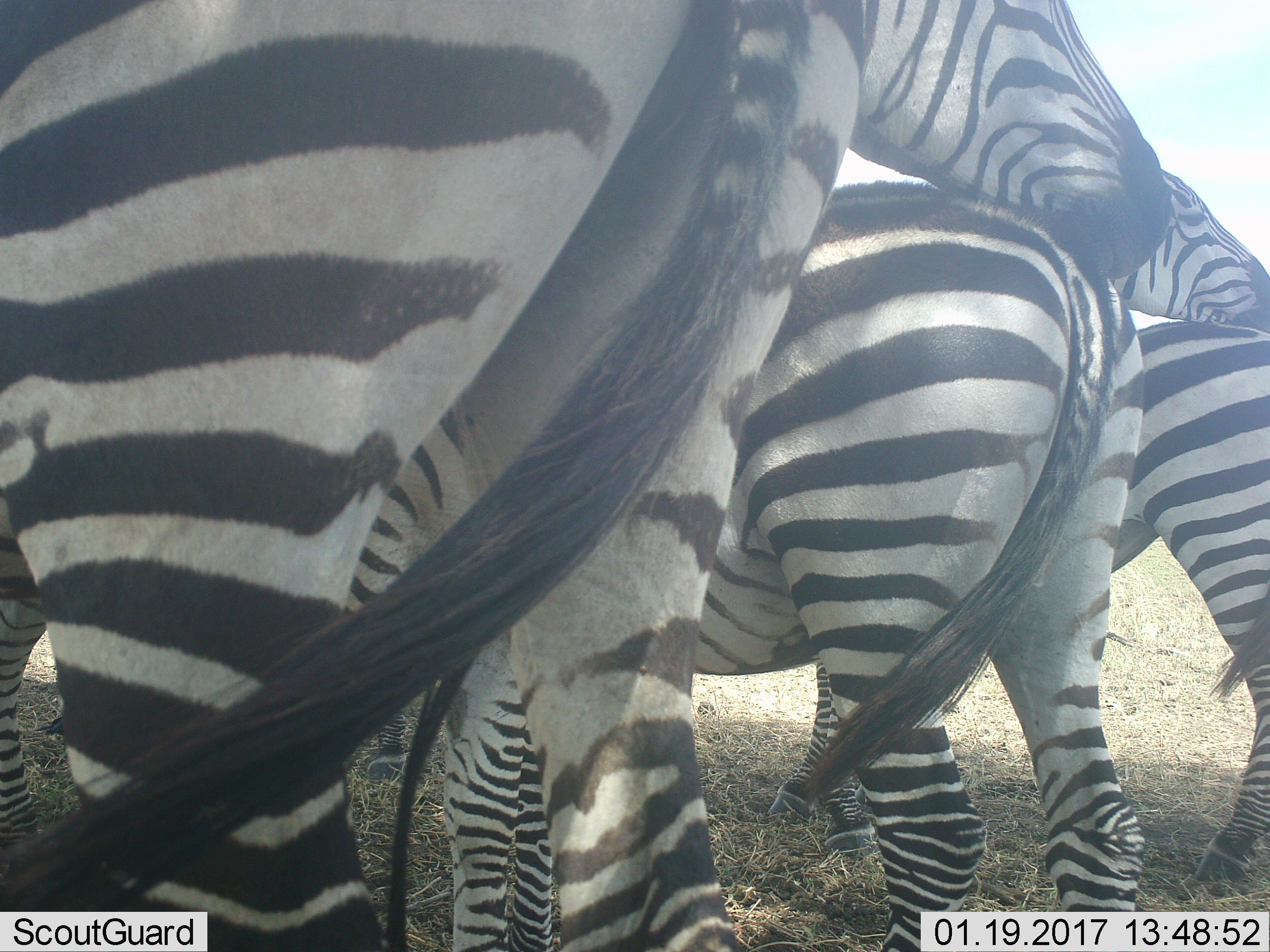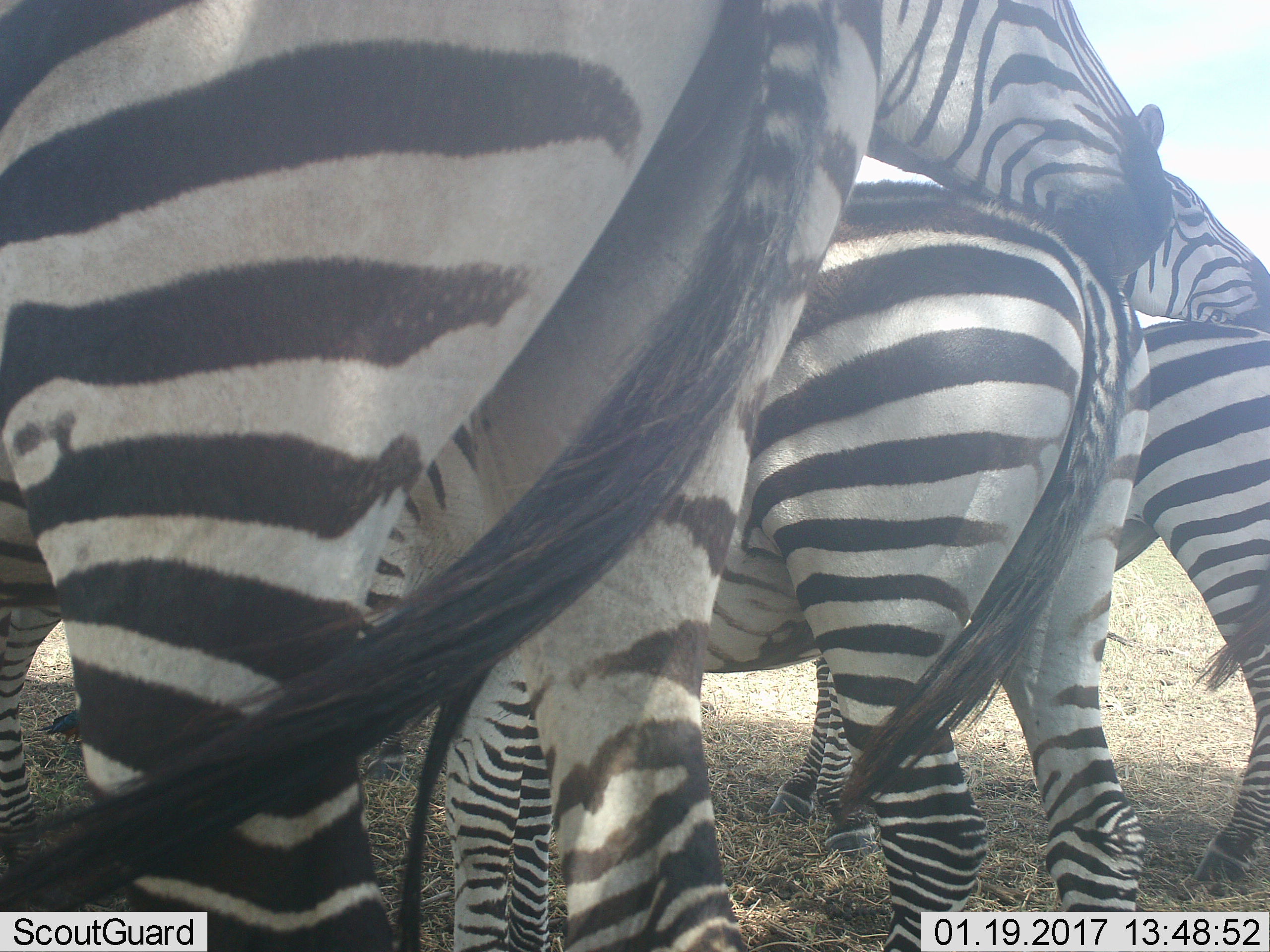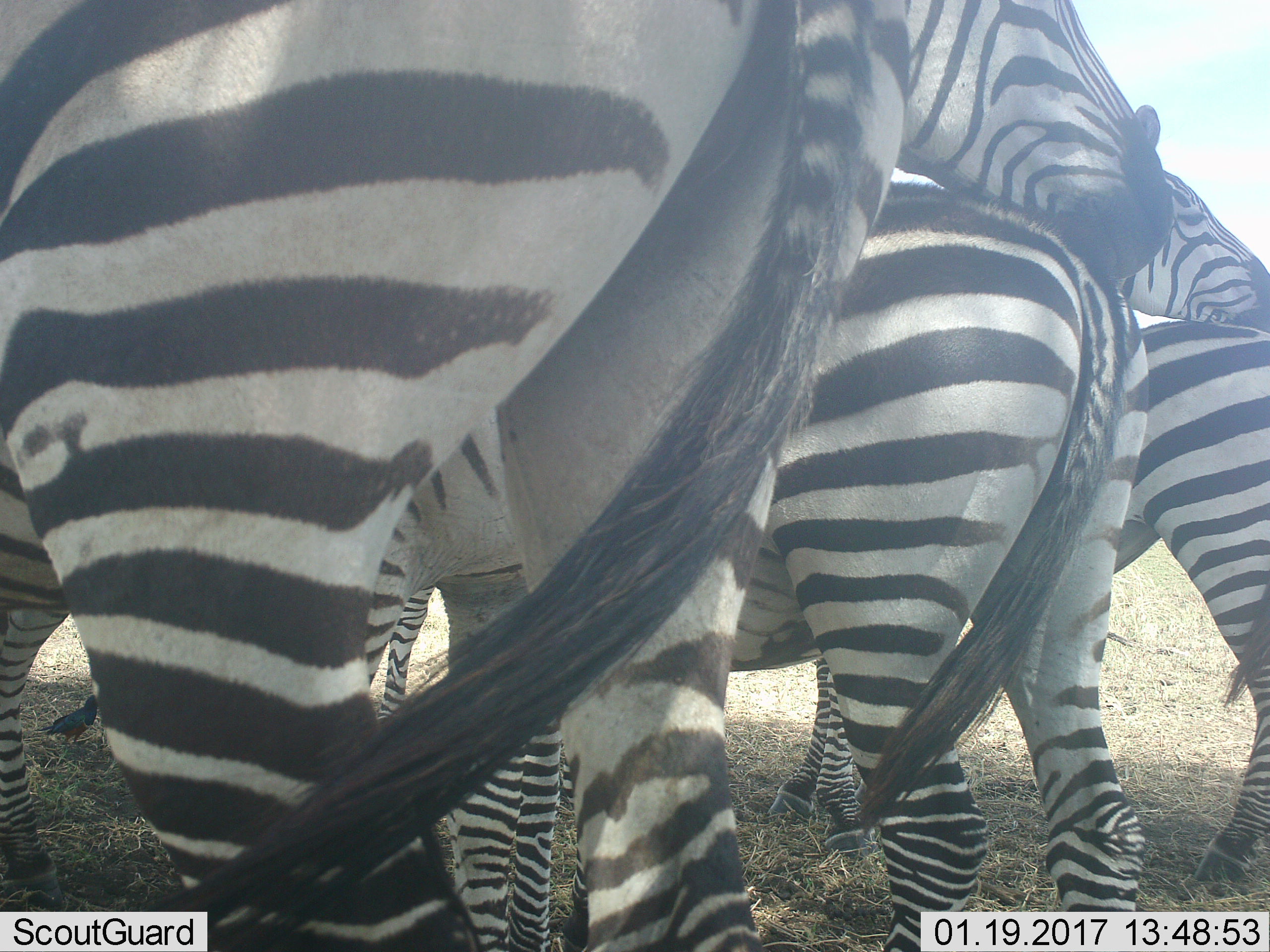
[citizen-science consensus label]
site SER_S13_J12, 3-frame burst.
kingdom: Animalia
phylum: Chordata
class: Mammalia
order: Perissodactyla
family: Equidae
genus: Equus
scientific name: Equus quagga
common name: plains zebra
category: zebraplains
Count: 4.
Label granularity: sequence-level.